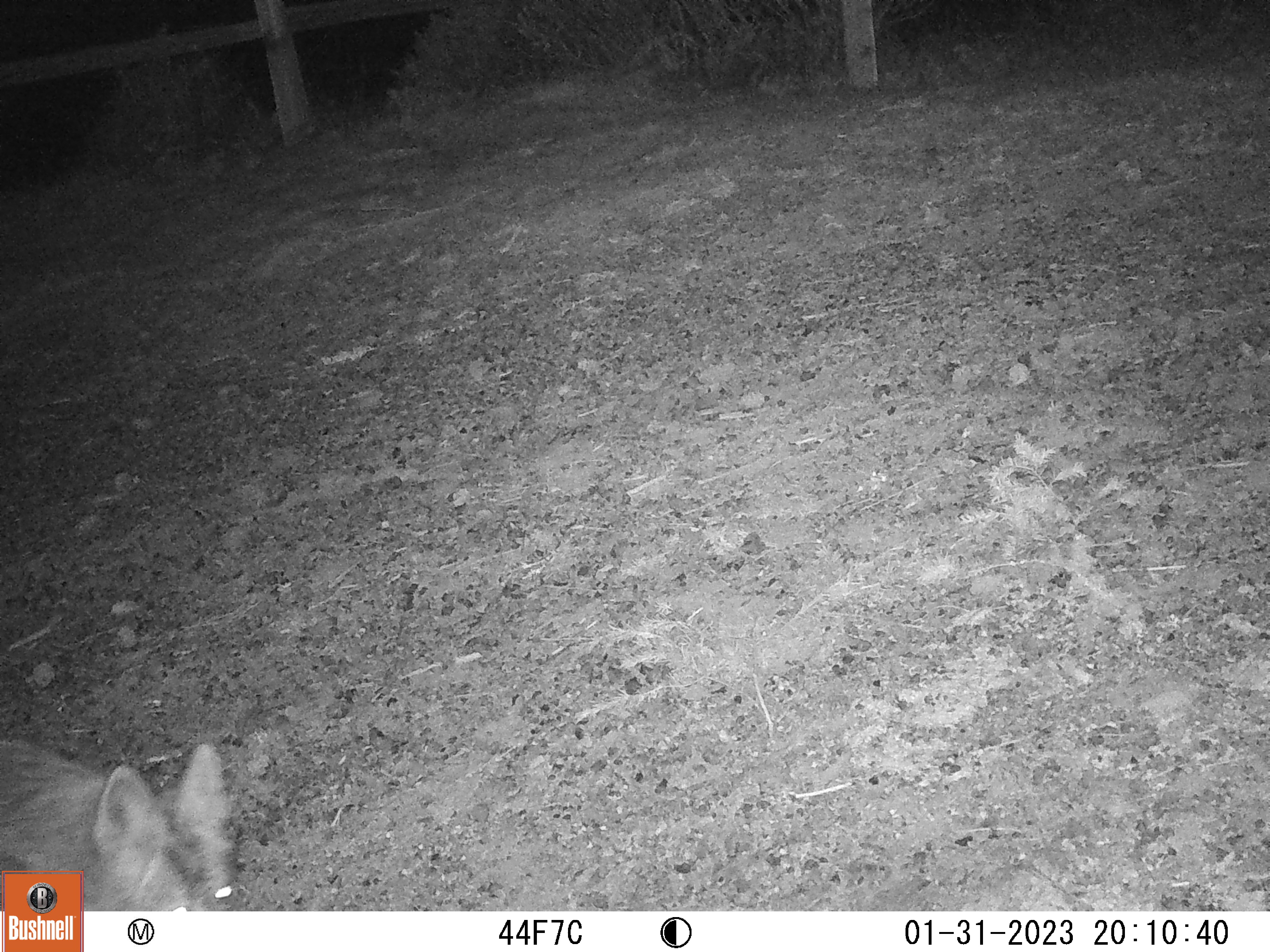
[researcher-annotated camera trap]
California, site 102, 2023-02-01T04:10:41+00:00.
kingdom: Animalia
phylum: Chordata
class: Mammalia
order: Carnivora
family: Canidae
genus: Canis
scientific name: Canis latrans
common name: coyote